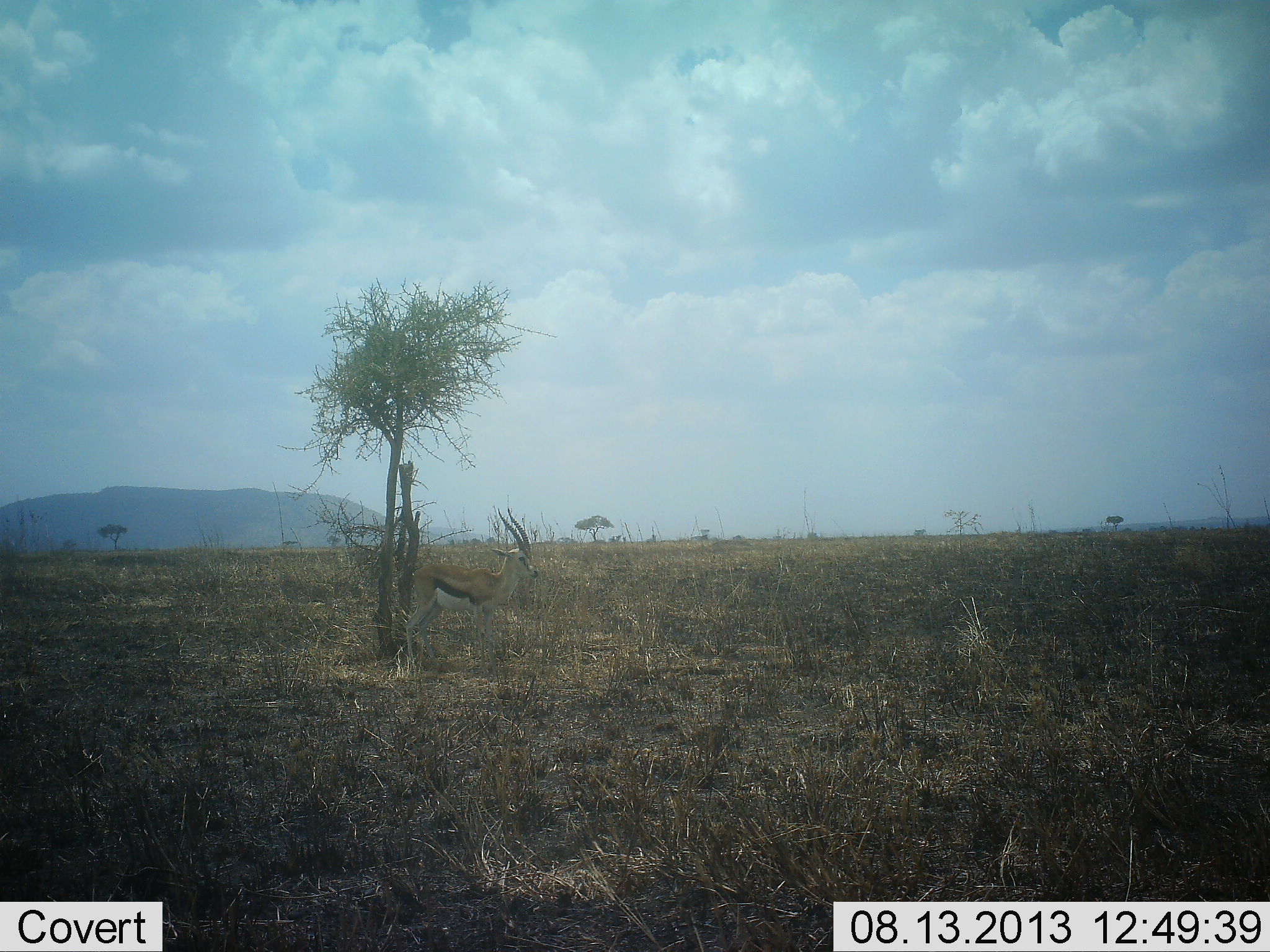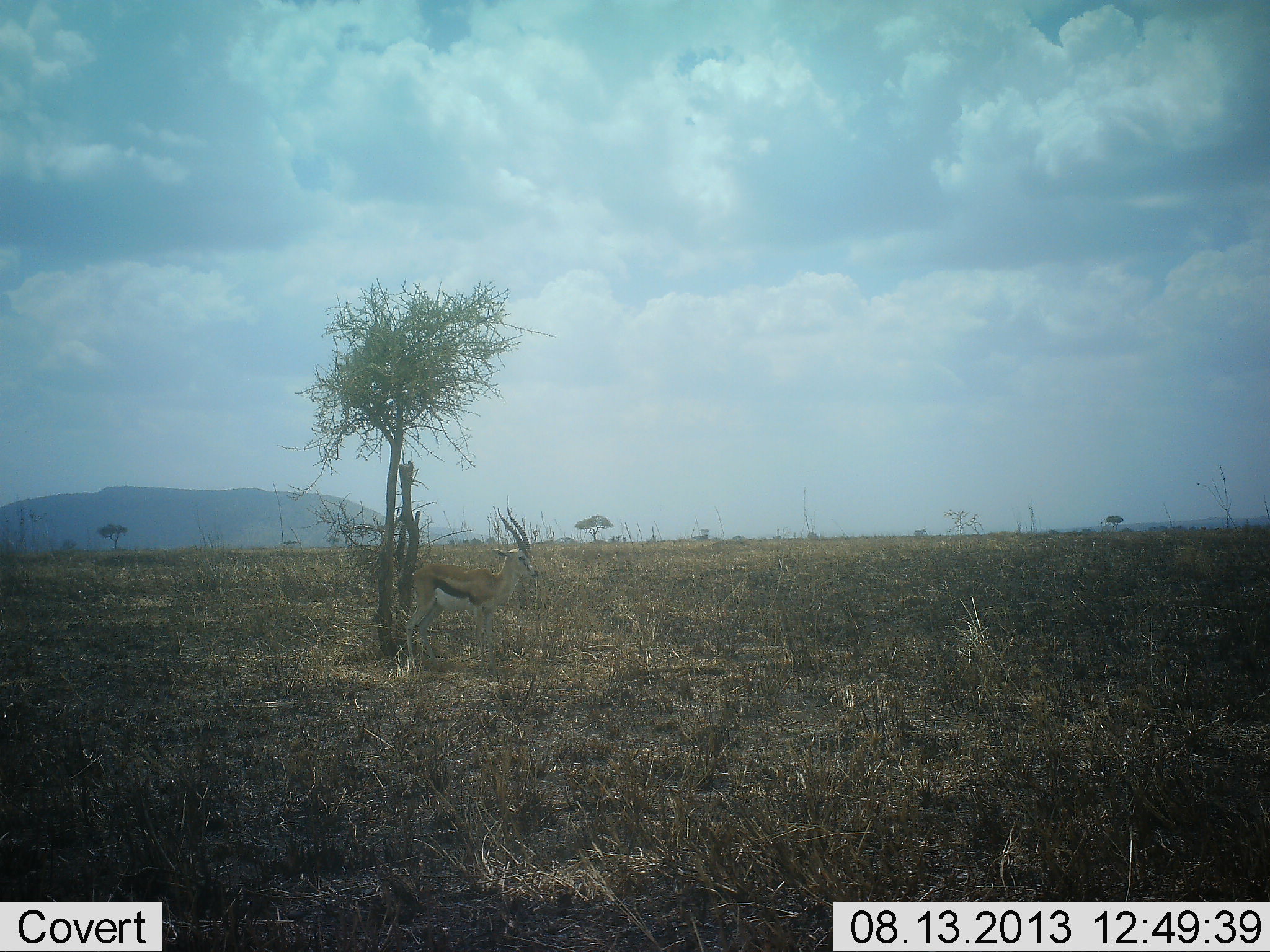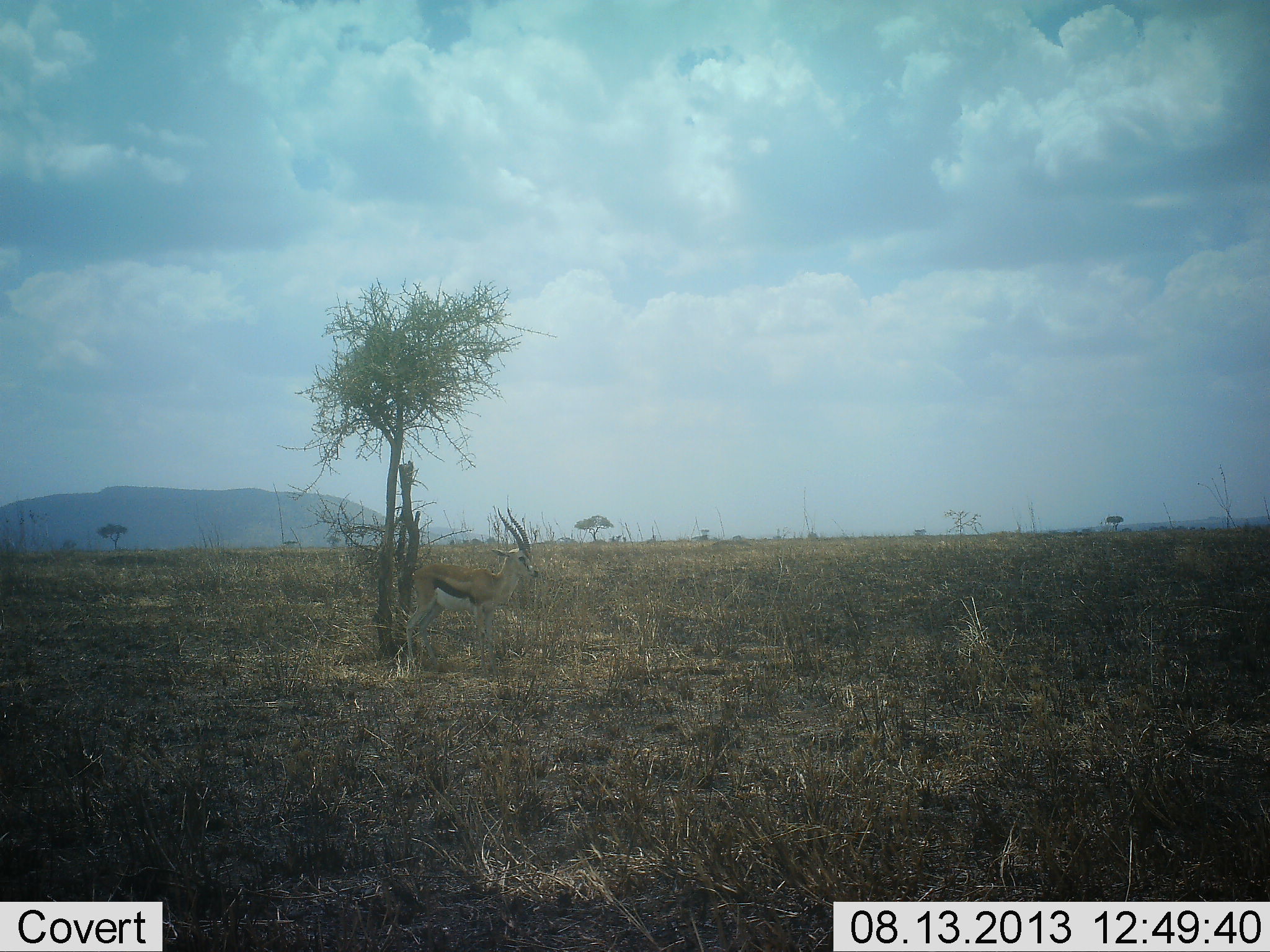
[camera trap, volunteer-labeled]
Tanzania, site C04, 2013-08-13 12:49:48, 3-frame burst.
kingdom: Animalia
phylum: Chordata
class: Mammalia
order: Artiodactyla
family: Bovidae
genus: Eudorcas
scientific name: Eudorcas thomsonii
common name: thomson's gazelle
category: gazellethomsons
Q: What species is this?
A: Gazellethomsons (thomson's gazelle) (Eudorcas thomsonii).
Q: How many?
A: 1.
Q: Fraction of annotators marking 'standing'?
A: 90%.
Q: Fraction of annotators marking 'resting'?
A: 0%.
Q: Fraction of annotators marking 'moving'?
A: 0%.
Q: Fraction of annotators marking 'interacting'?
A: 0%.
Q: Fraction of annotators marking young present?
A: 0%.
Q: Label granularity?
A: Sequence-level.